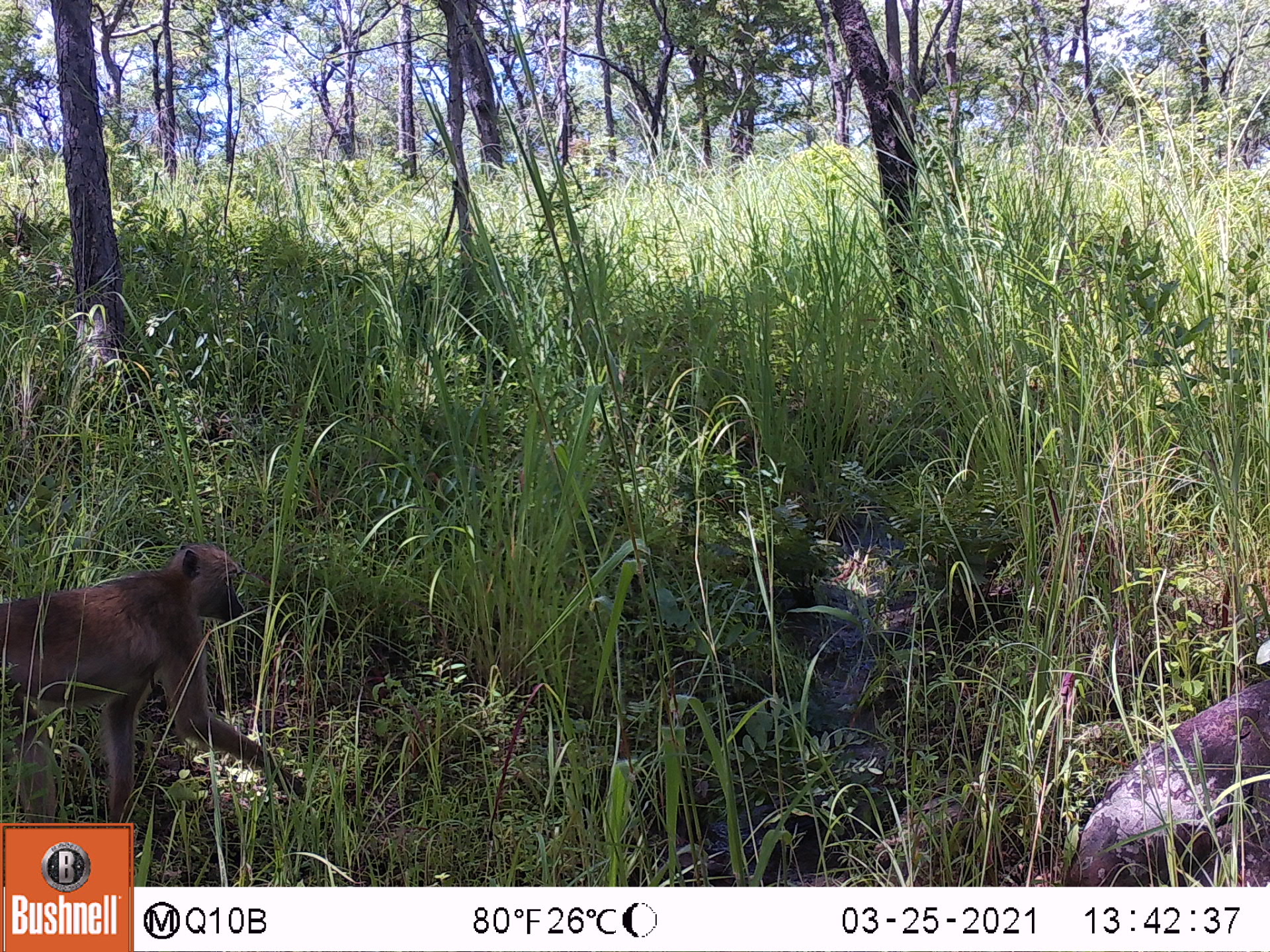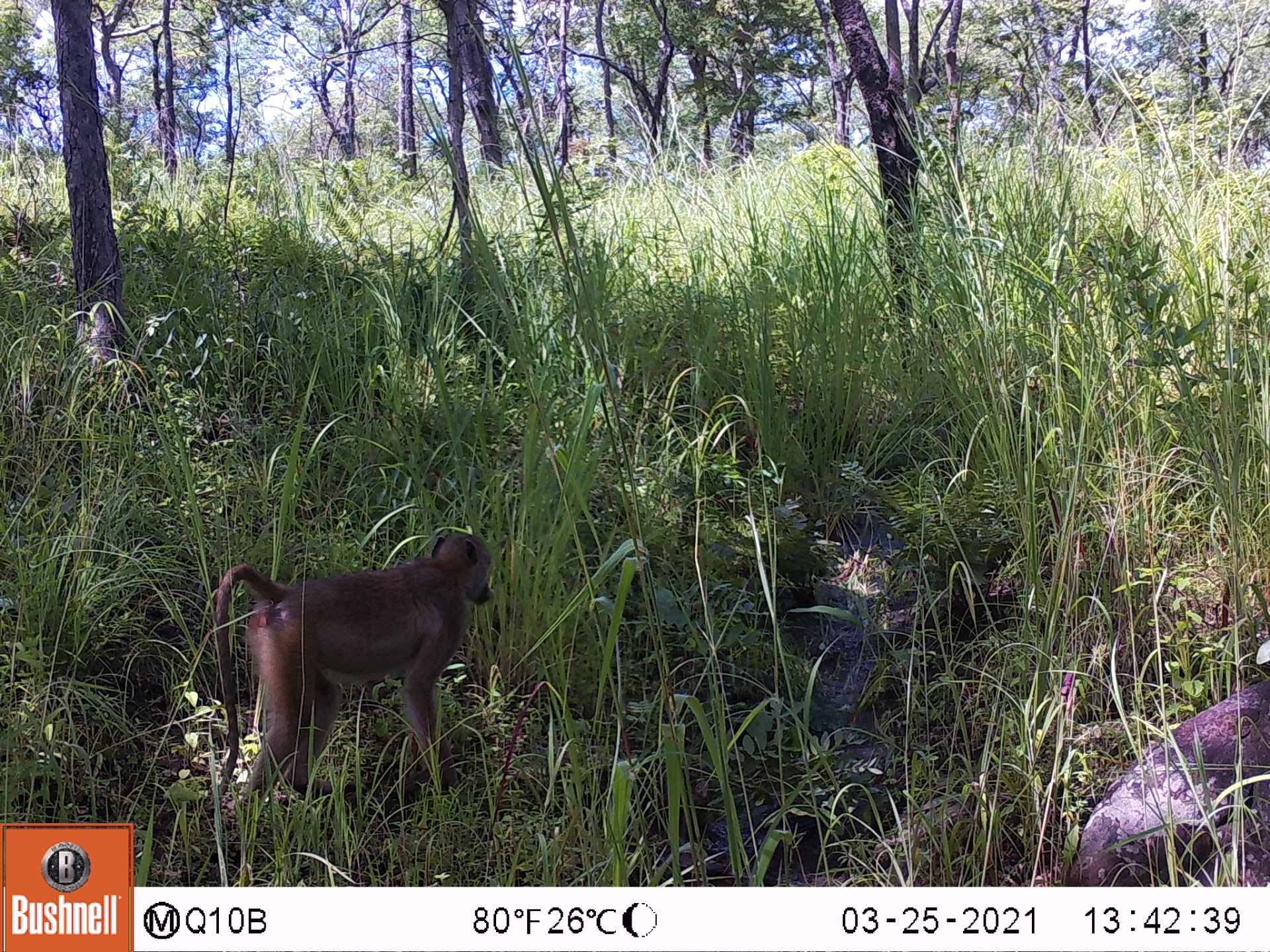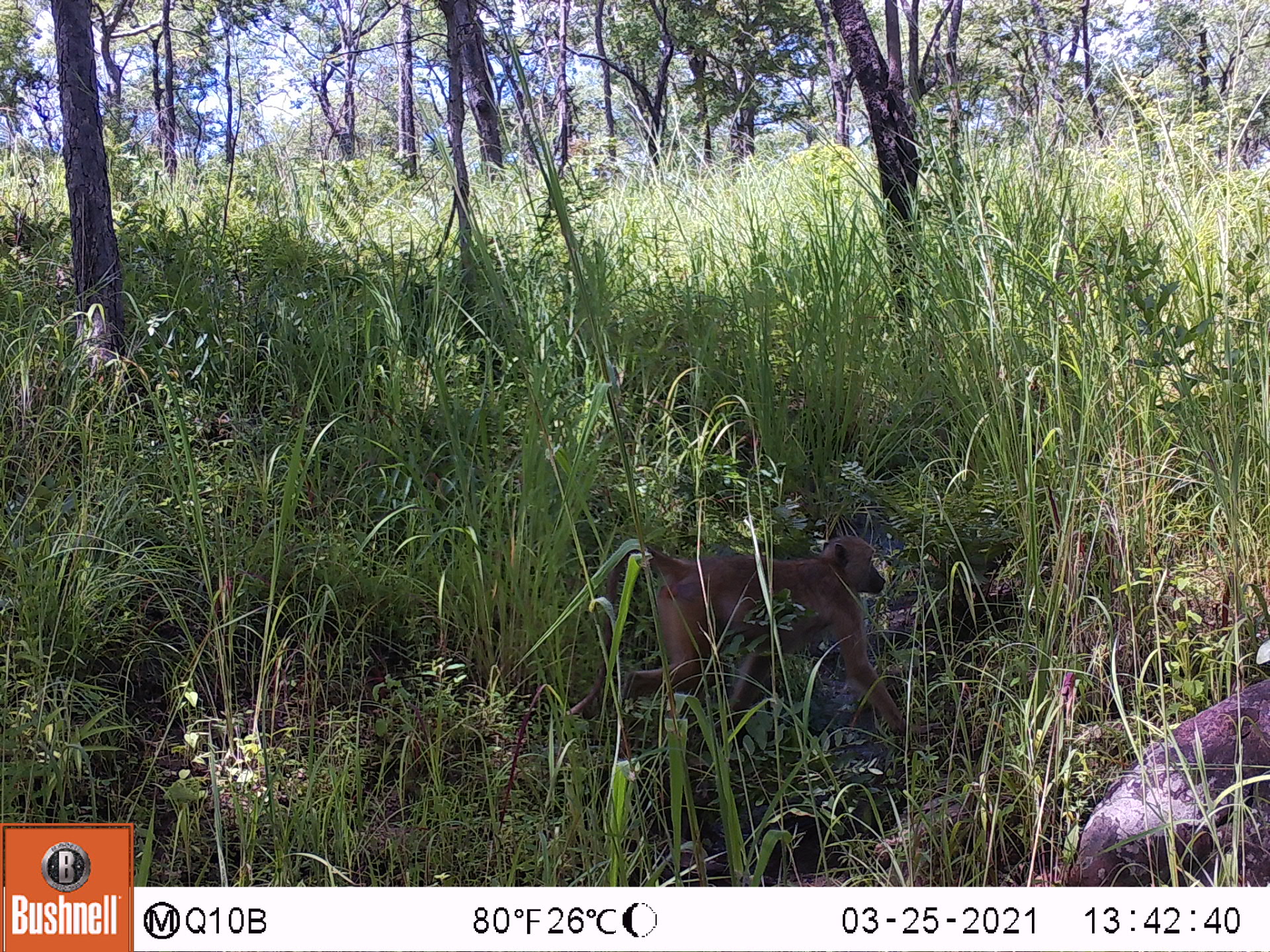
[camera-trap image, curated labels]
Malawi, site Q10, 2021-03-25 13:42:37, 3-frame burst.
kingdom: Animalia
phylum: Chordata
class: Mammalia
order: Primates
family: Cercopithecidae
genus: Papio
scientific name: Papio cynocephalus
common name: yellow baboon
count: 1